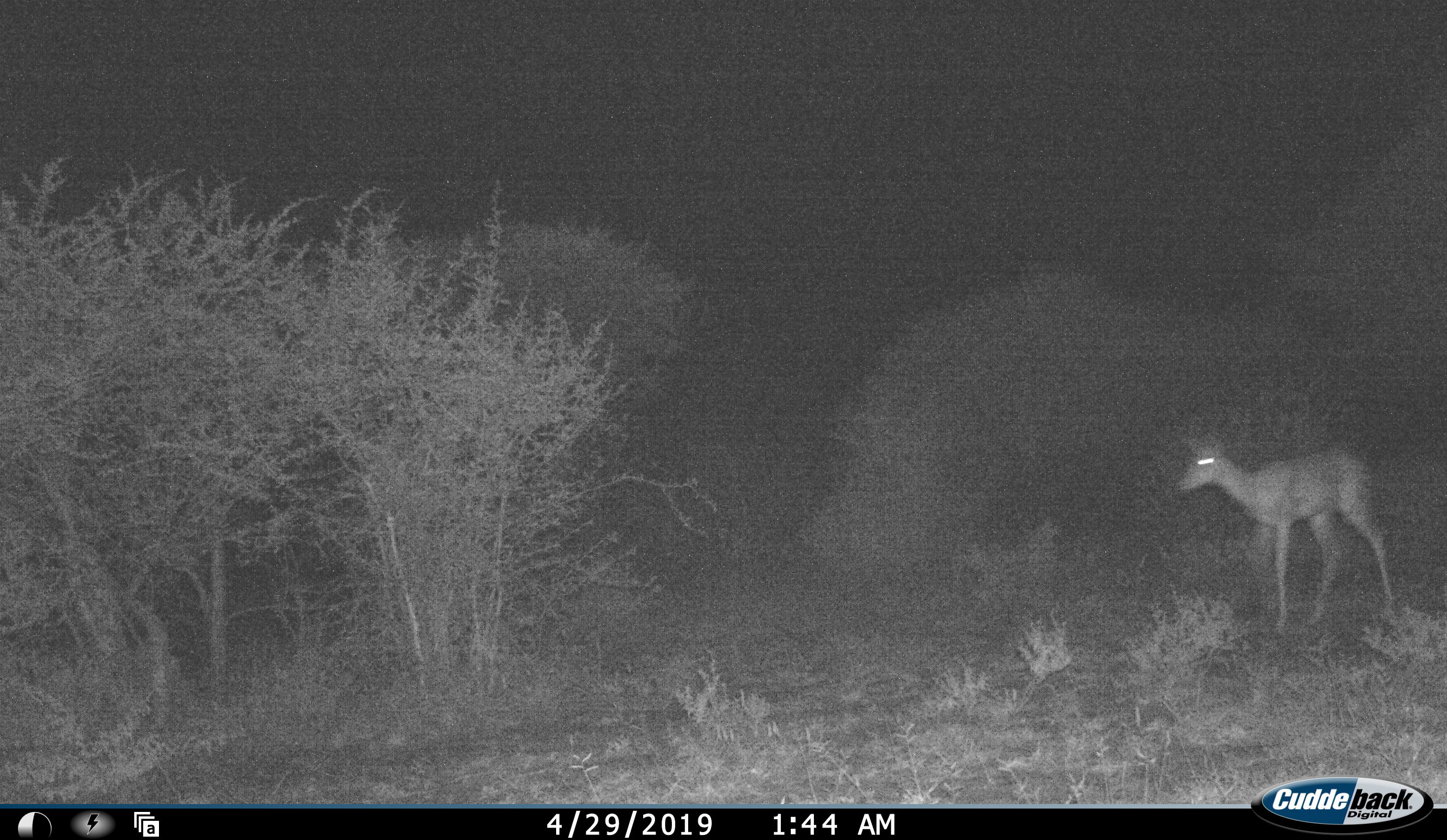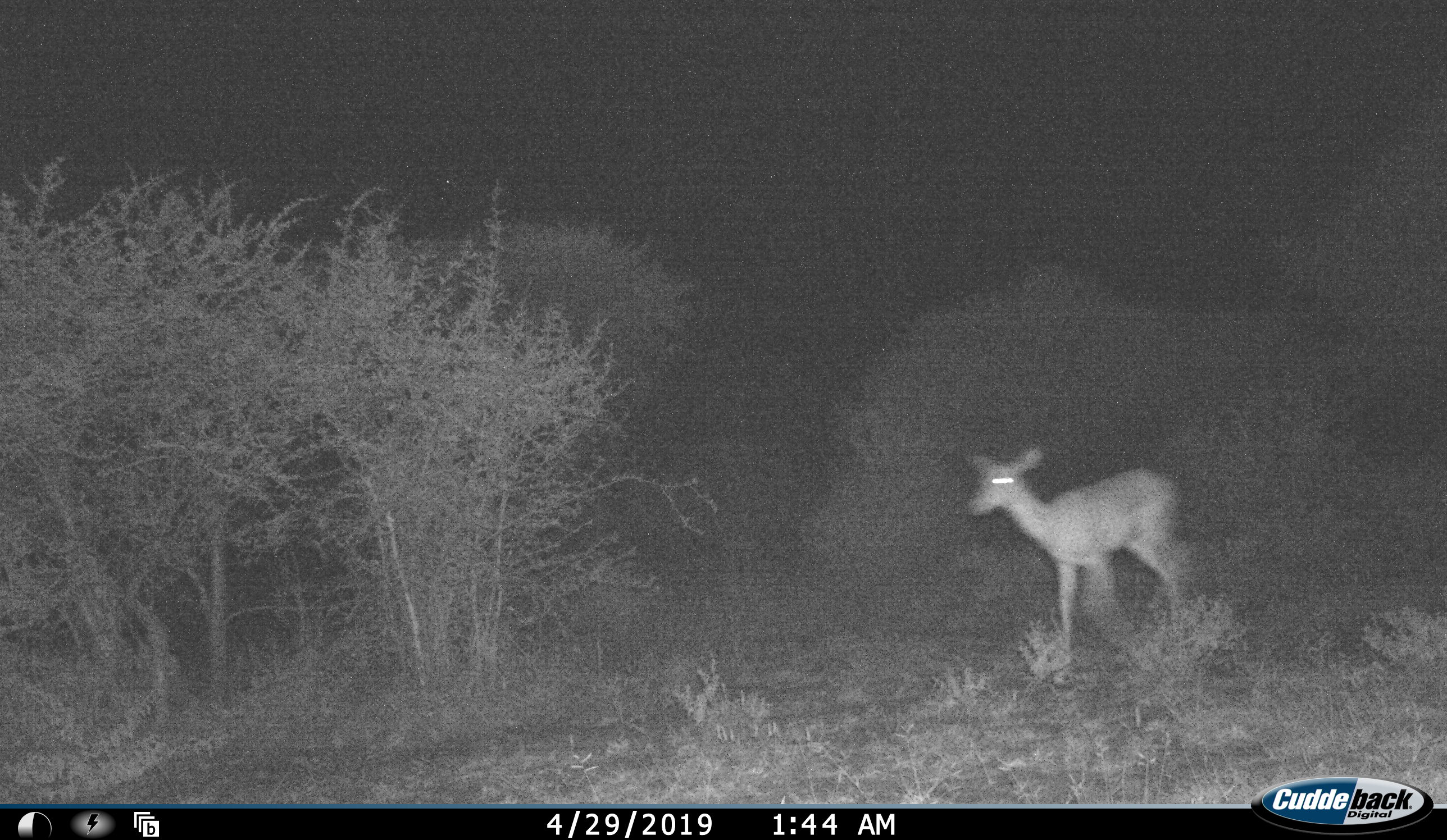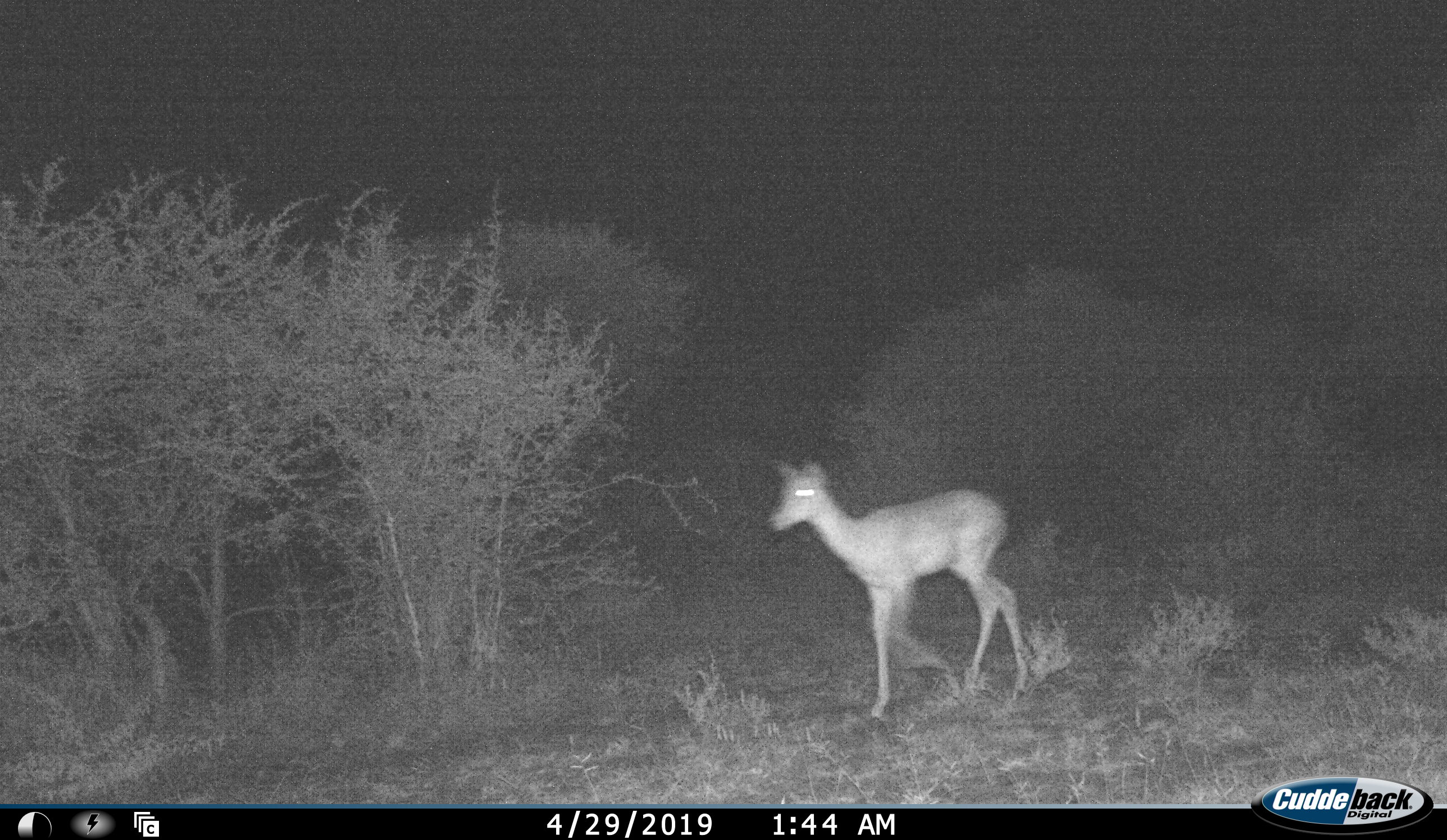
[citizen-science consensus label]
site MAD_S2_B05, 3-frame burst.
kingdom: Animalia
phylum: Chordata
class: Mammalia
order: Artiodactyla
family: Bovidae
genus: Aepyceros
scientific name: Aepyceros melampus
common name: impala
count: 1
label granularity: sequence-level